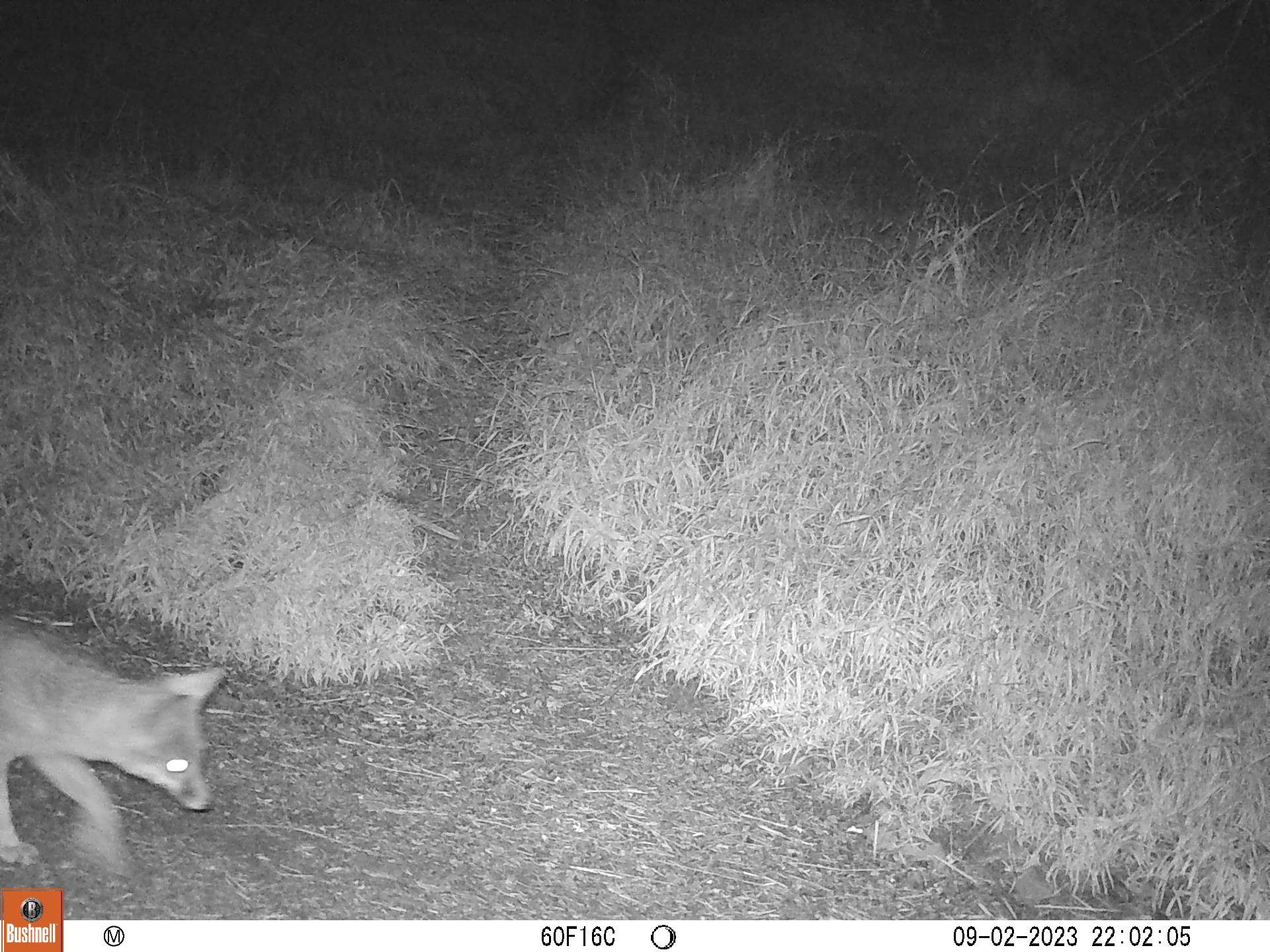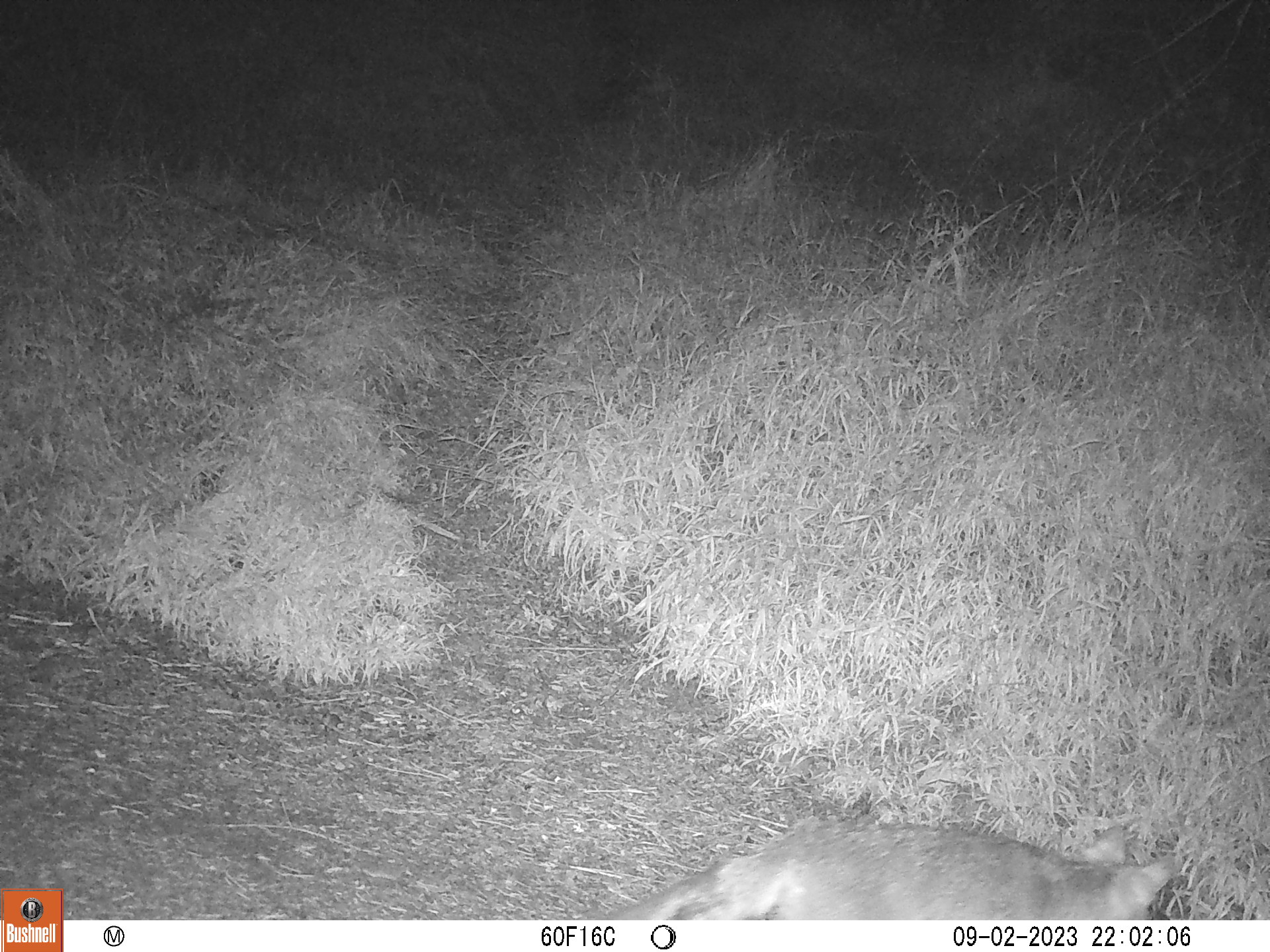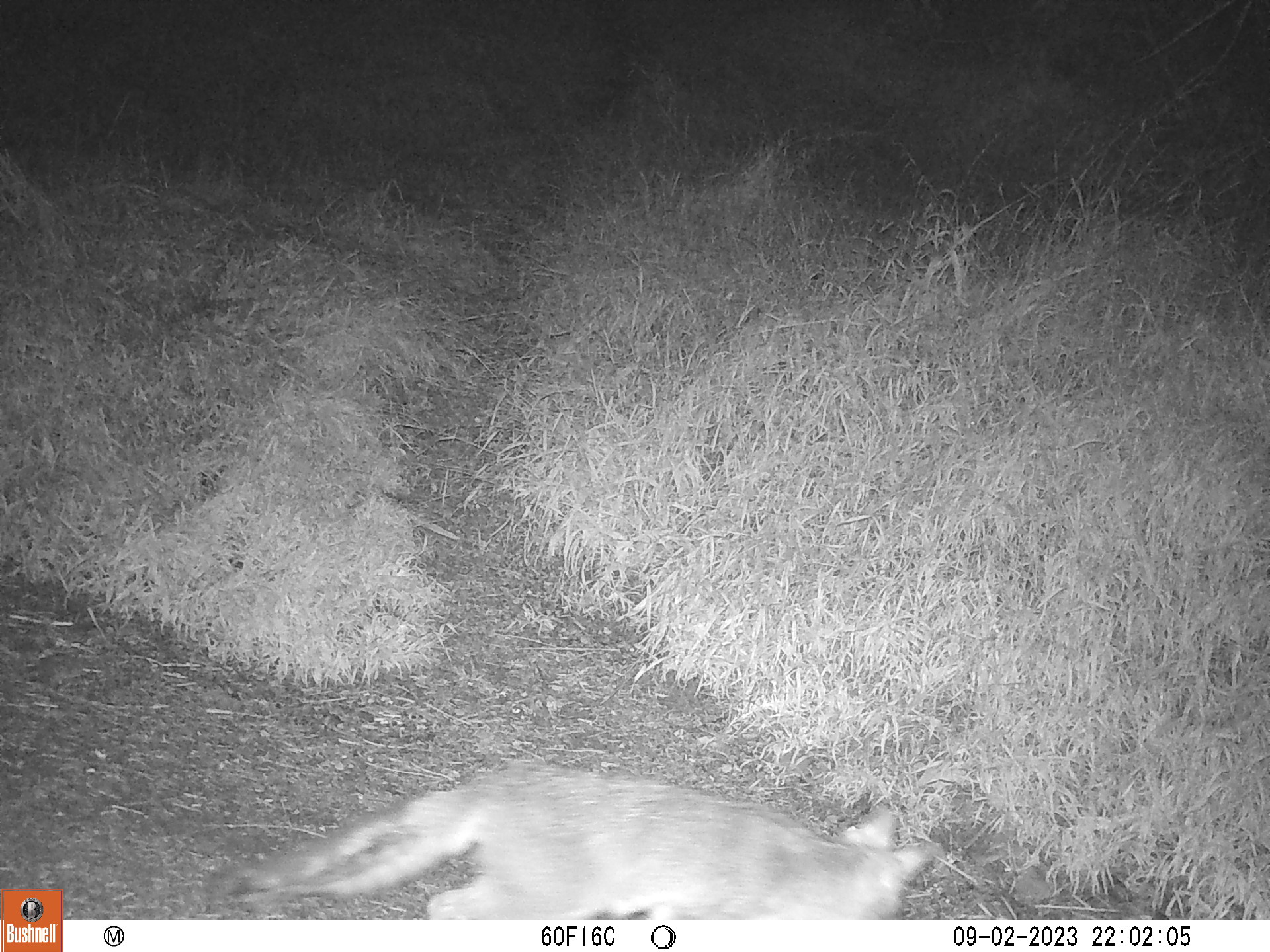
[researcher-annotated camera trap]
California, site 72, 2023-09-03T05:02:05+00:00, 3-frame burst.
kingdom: Animalia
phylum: Chordata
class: Mammalia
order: Carnivora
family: Canidae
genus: Urocyon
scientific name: Urocyon cinereoargenteus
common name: gray fox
Gray fox (Urocyon cinereoargenteus).